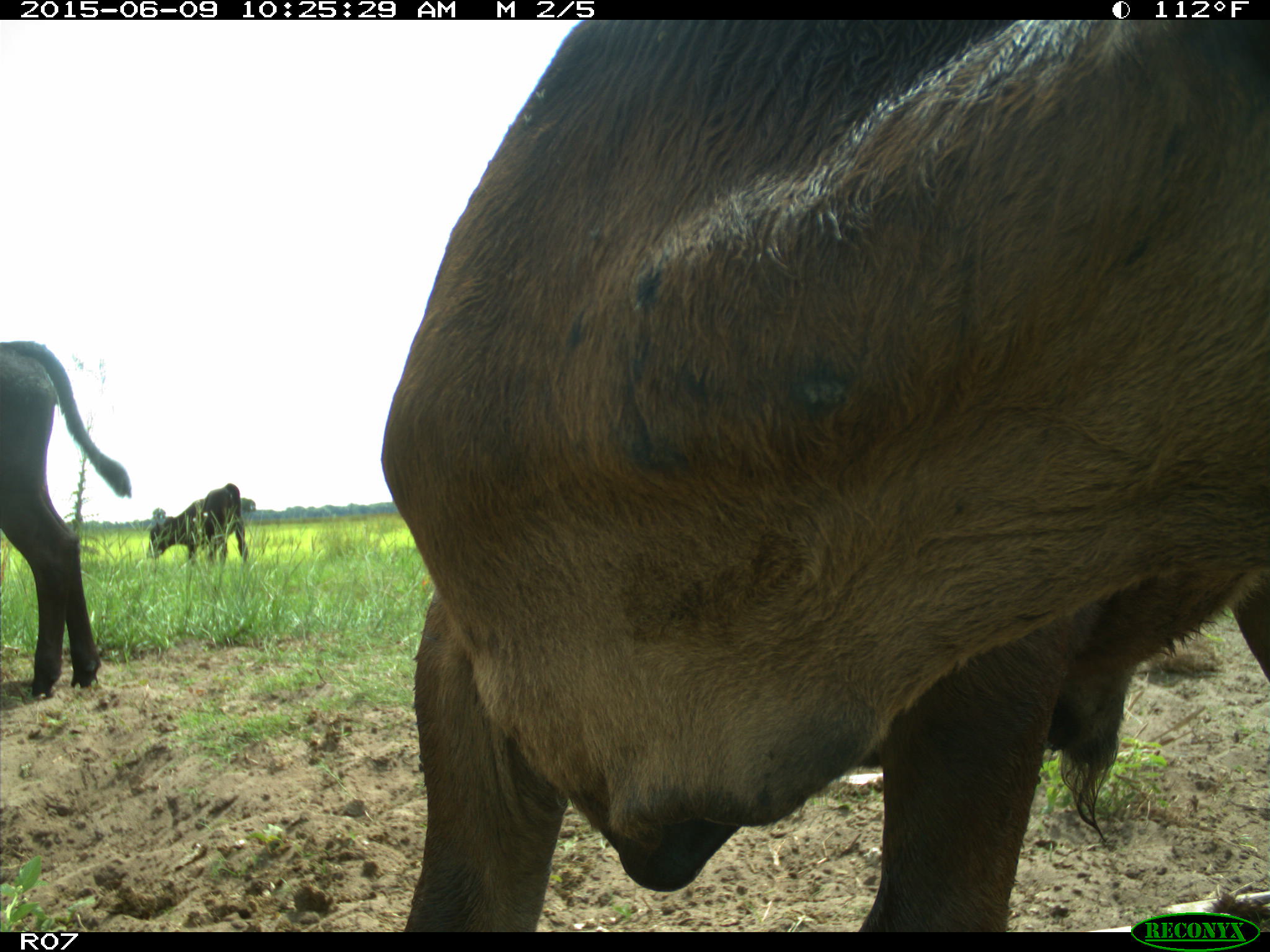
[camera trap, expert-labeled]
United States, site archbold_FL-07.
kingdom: Animalia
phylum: Chordata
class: Mammalia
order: Artiodactyla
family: Bovidae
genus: Bos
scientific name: Bos taurus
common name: domestic cow